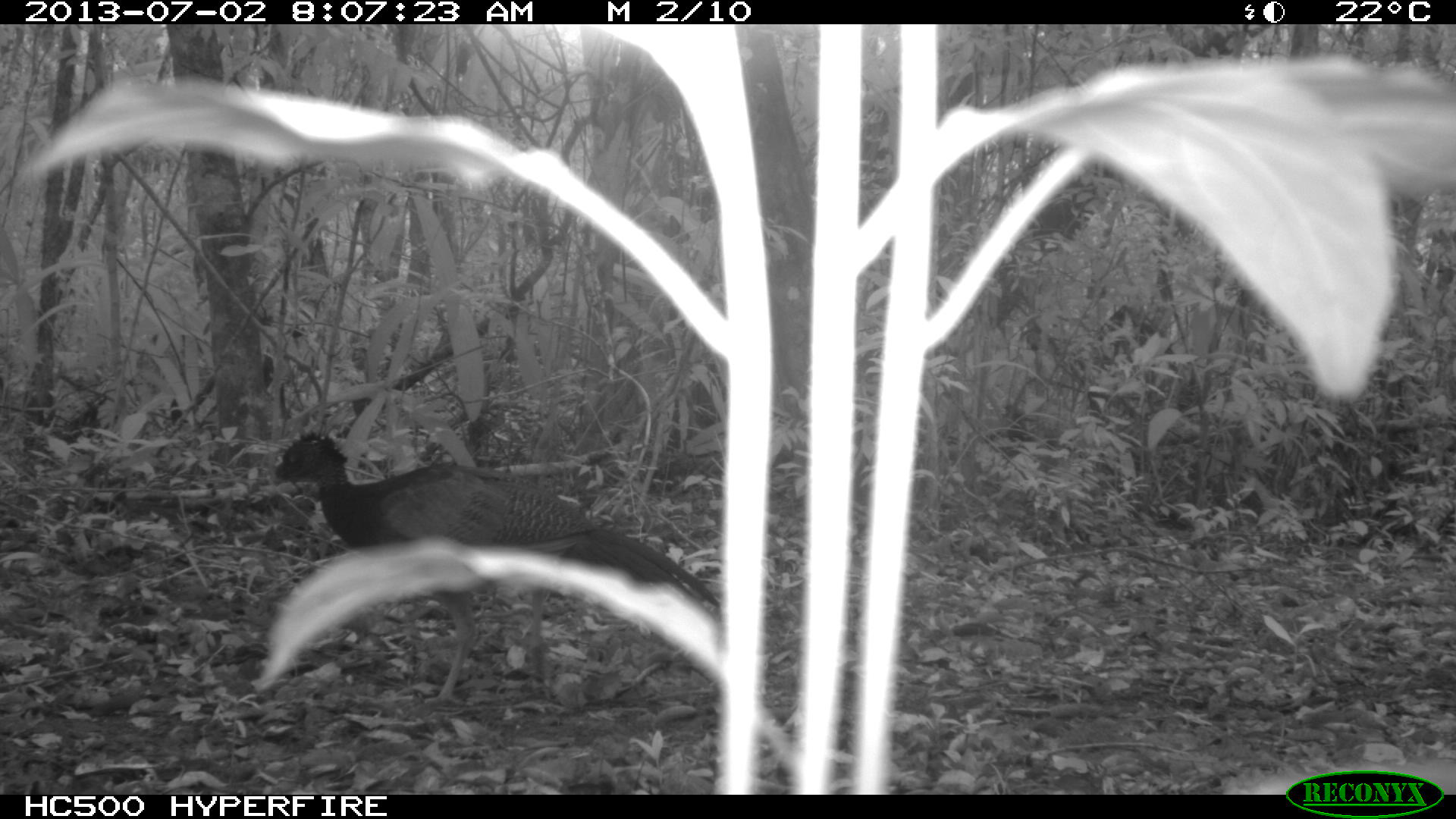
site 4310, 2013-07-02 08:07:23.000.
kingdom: Animalia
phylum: Chordata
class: Aves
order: Galliformes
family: Cracidae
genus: Crax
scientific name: Crax rubra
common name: great curassow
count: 1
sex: female